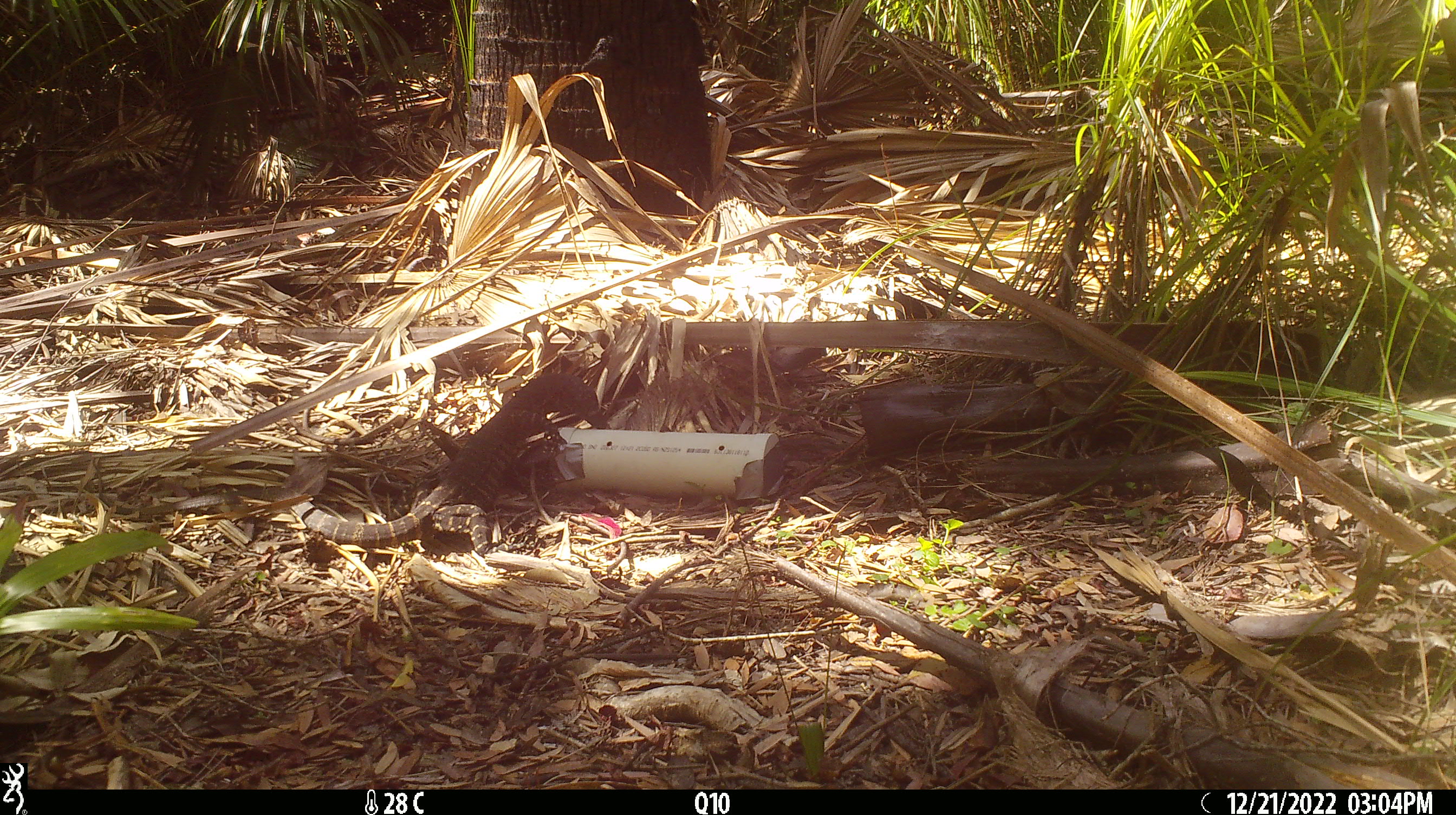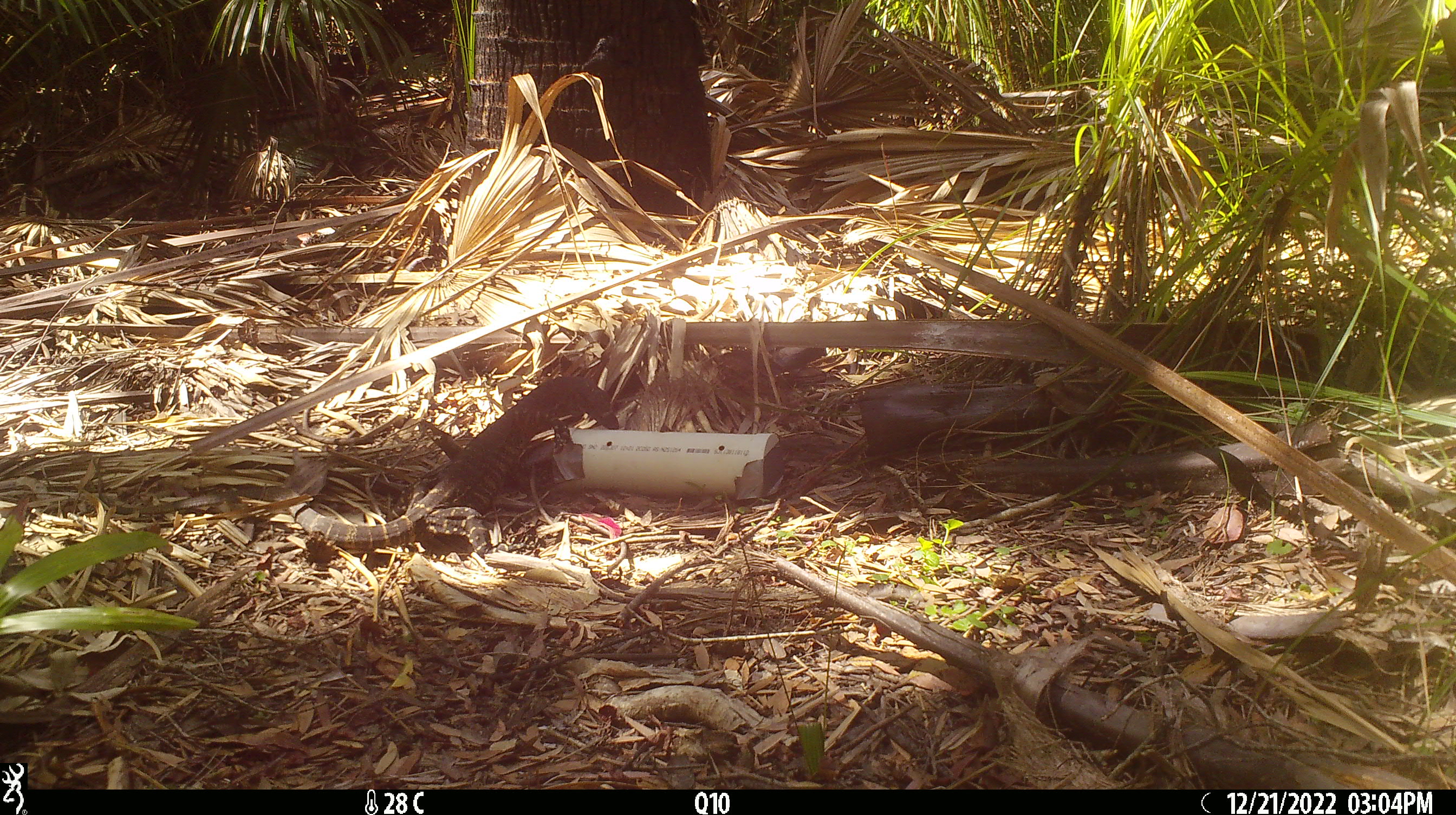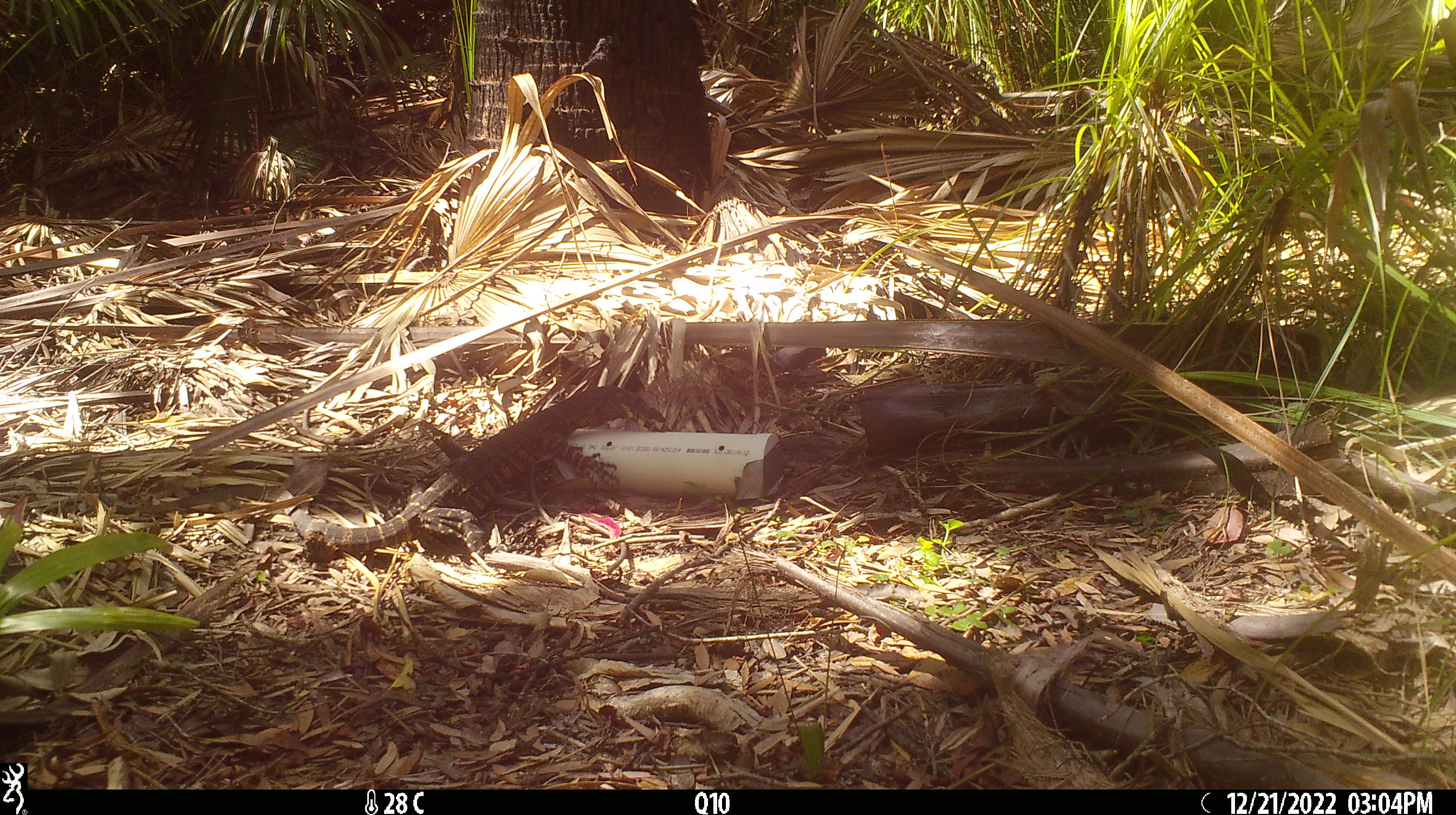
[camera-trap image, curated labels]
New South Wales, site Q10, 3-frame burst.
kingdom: Animalia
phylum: Chordata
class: Reptilia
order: Squamata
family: Varanidae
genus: Varanus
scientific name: Varanus varius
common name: lace monitor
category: goanna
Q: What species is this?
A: Goanna (lace monitor) (Varanus varius).